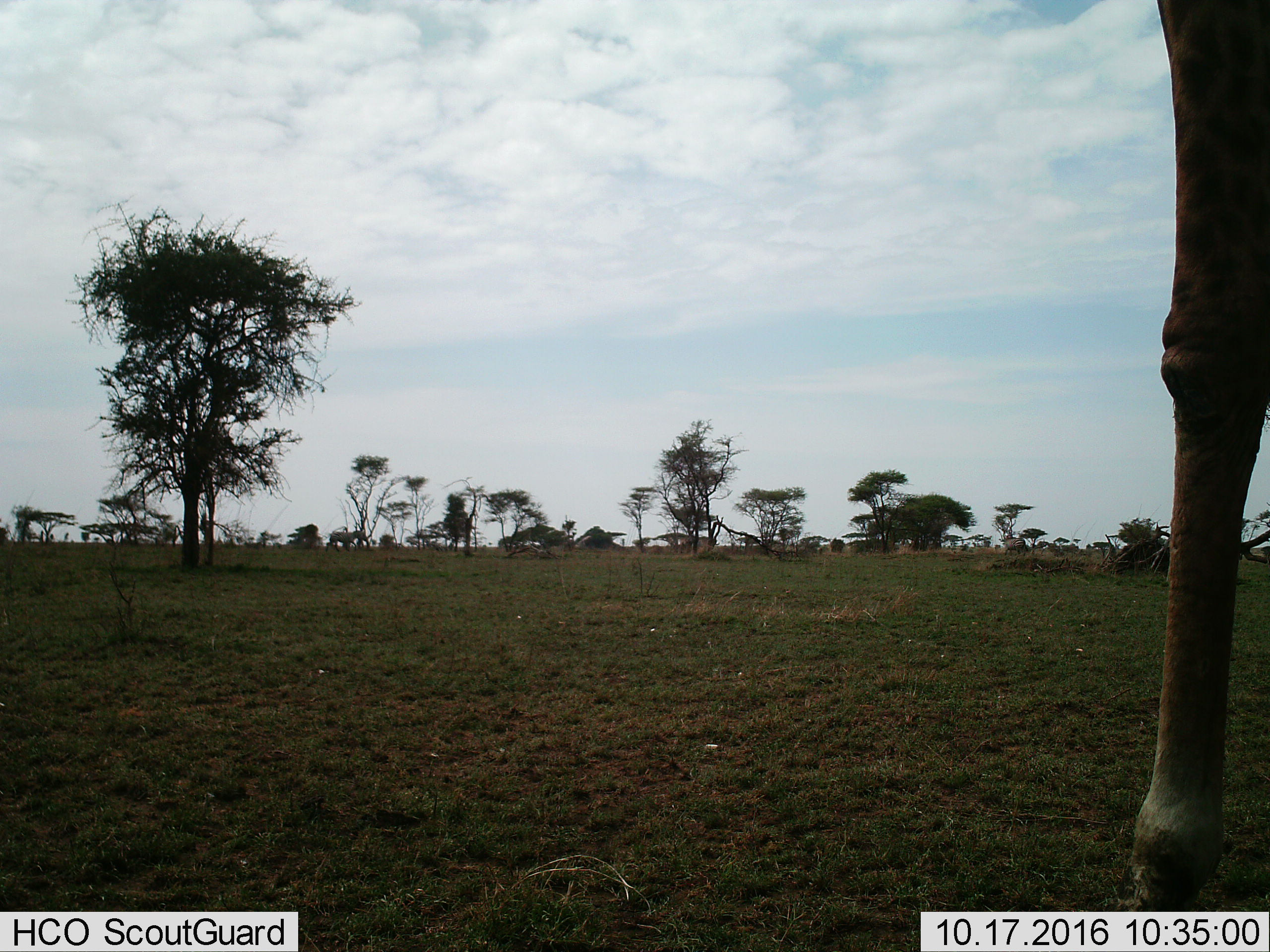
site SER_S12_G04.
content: unidentified animal